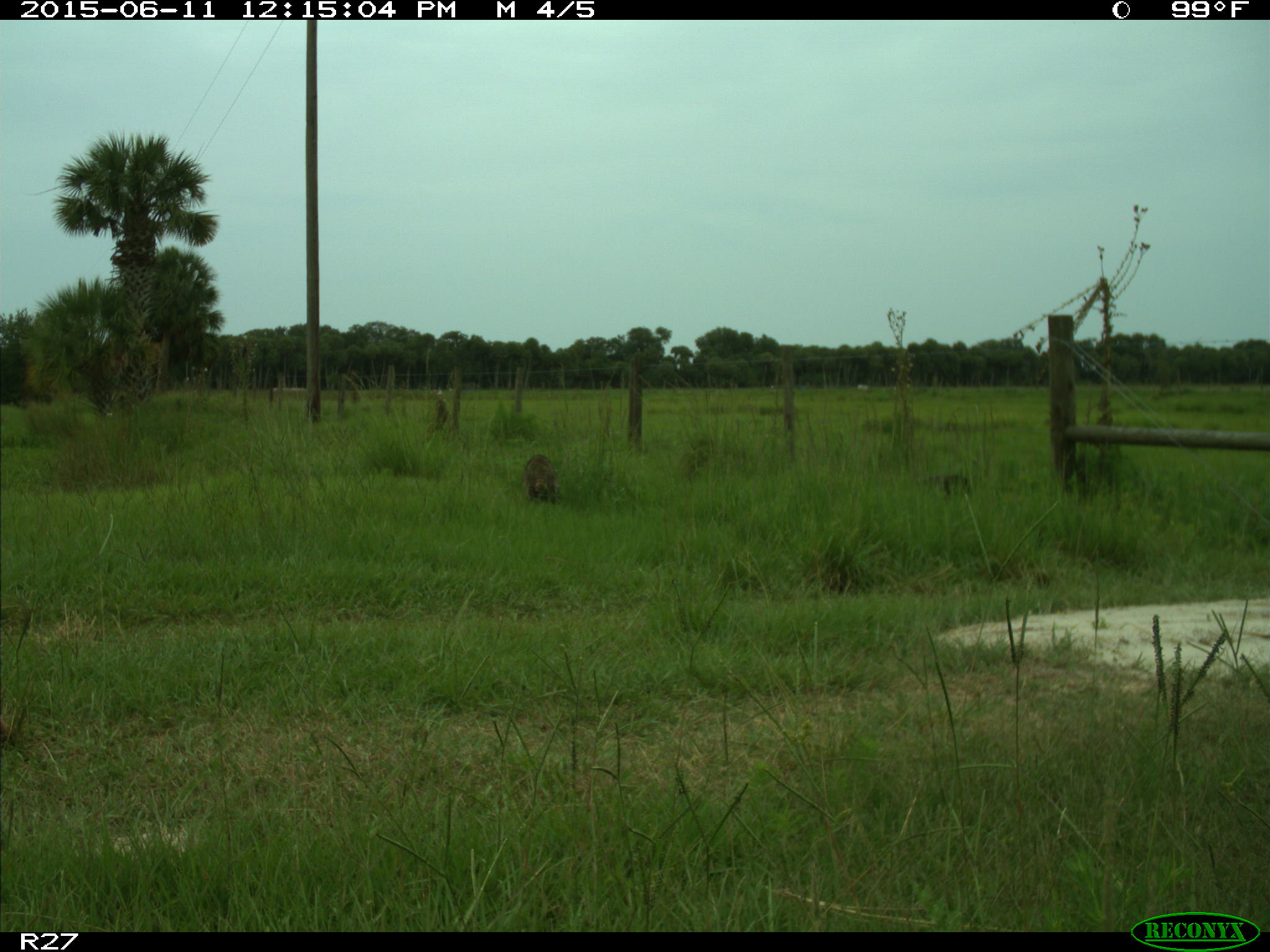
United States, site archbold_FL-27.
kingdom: Animalia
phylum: Chordata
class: Mammalia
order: Carnivora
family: Procyonidae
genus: Procyon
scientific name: Procyon lotor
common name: common raccoon